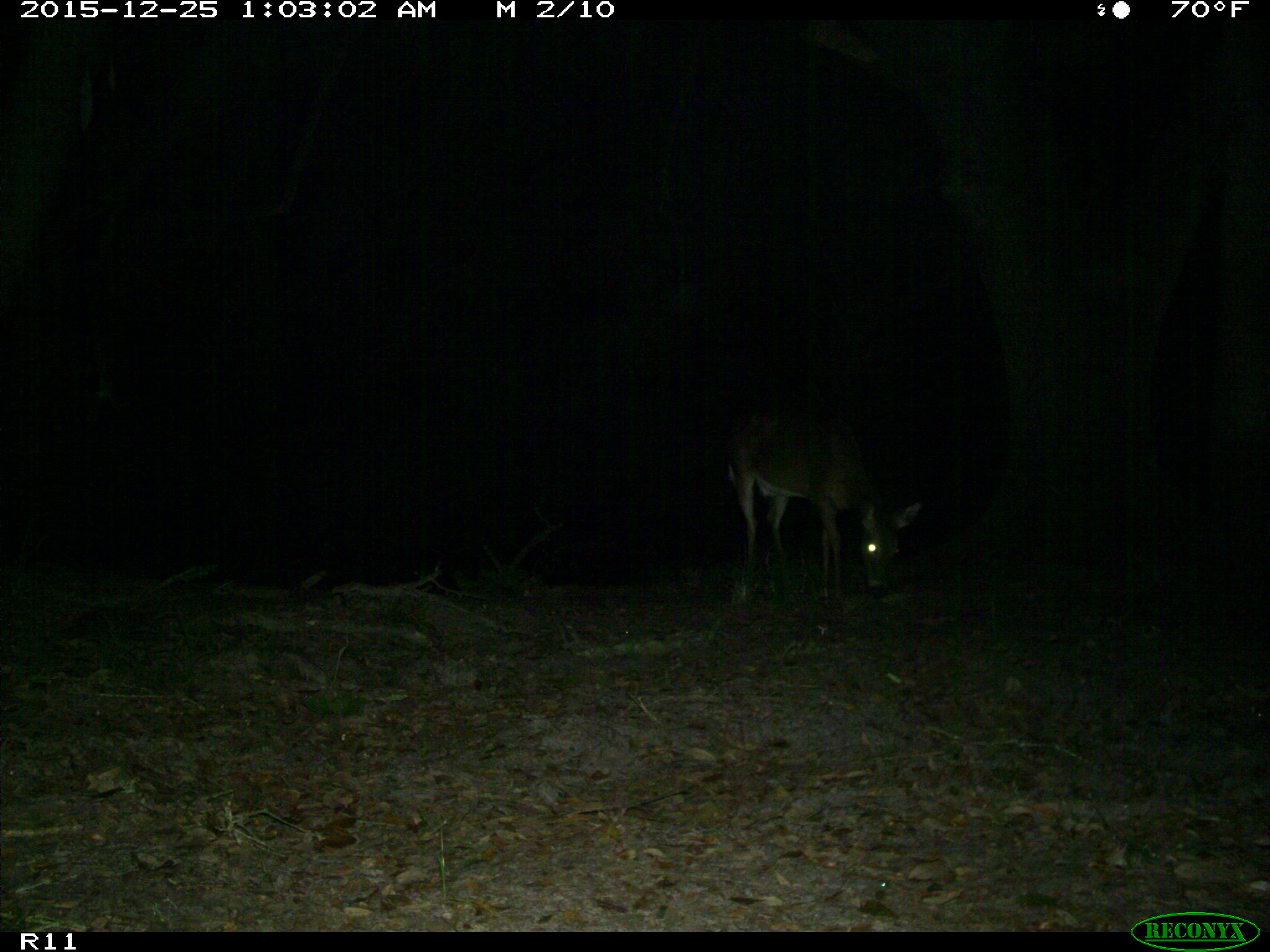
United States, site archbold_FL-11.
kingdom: Animalia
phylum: Chordata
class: Mammalia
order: Artiodactyla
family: Cervidae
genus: Odocoileus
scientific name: Odocoileus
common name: deer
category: unidentified deer